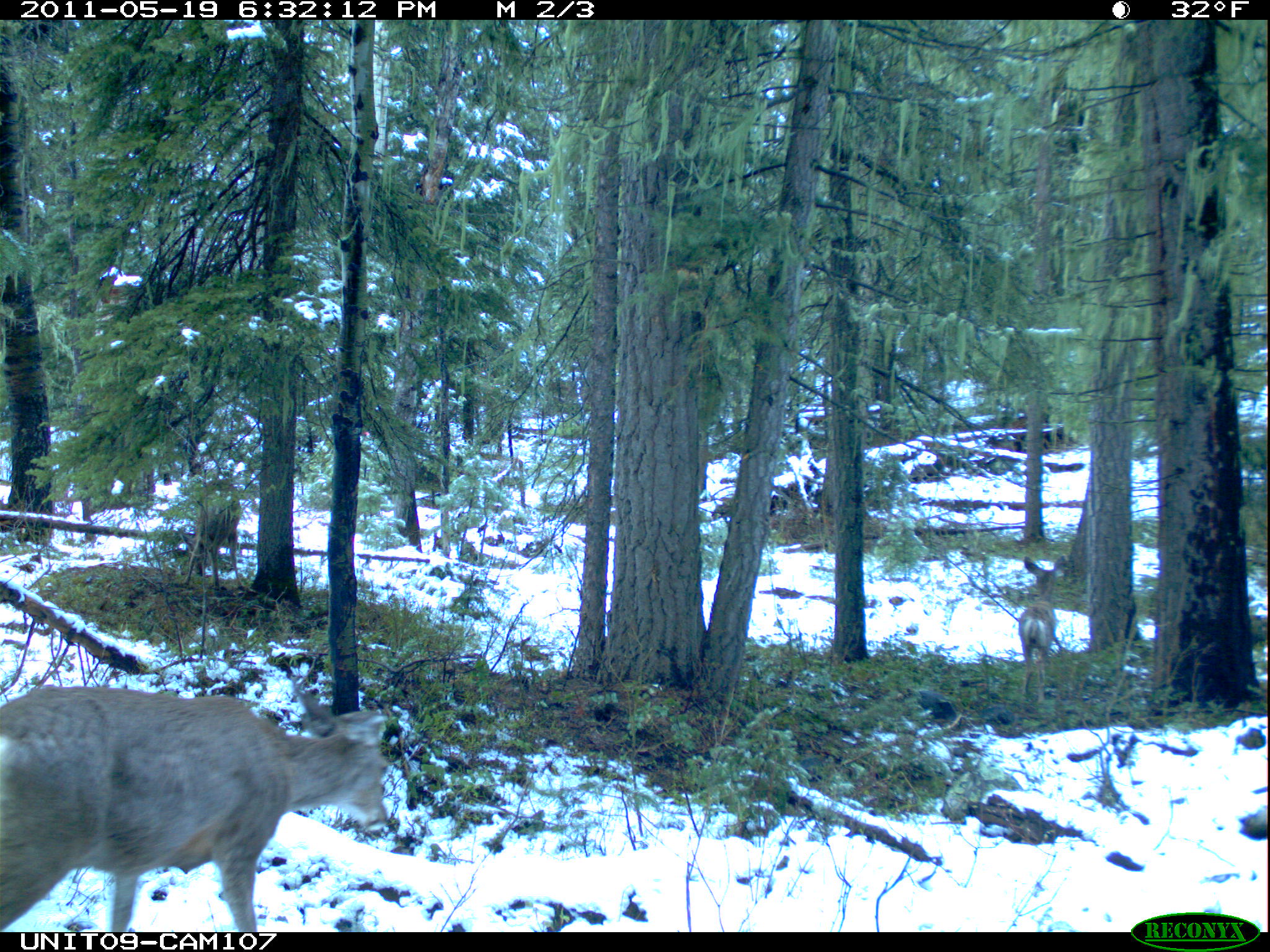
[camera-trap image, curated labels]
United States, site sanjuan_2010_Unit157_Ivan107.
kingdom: Animalia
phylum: Chordata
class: Mammalia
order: Artiodactyla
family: Cervidae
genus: Odocoileus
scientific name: Odocoileus hemionus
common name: mule deer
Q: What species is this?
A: Odocoileus hemionus (mule deer).